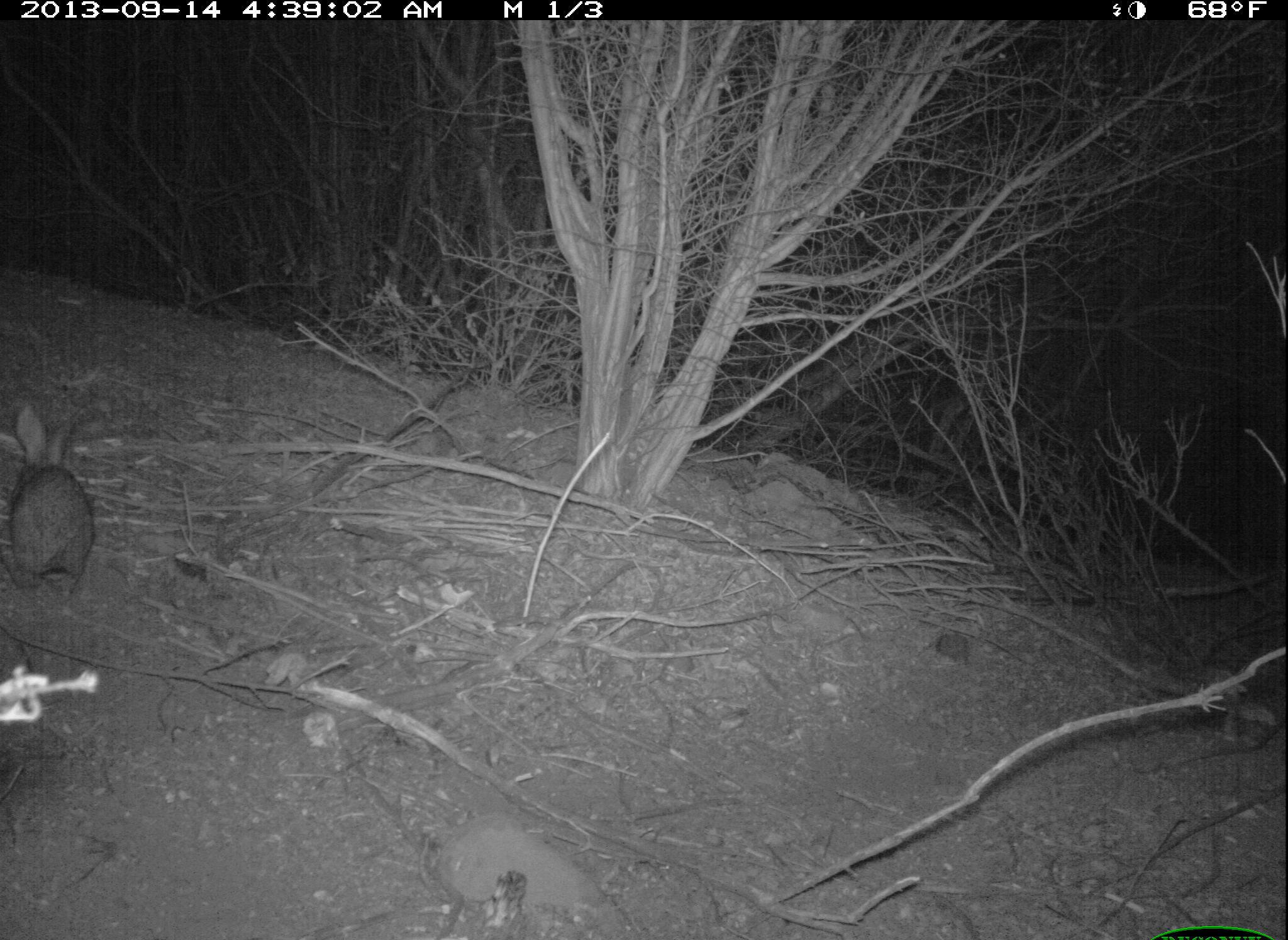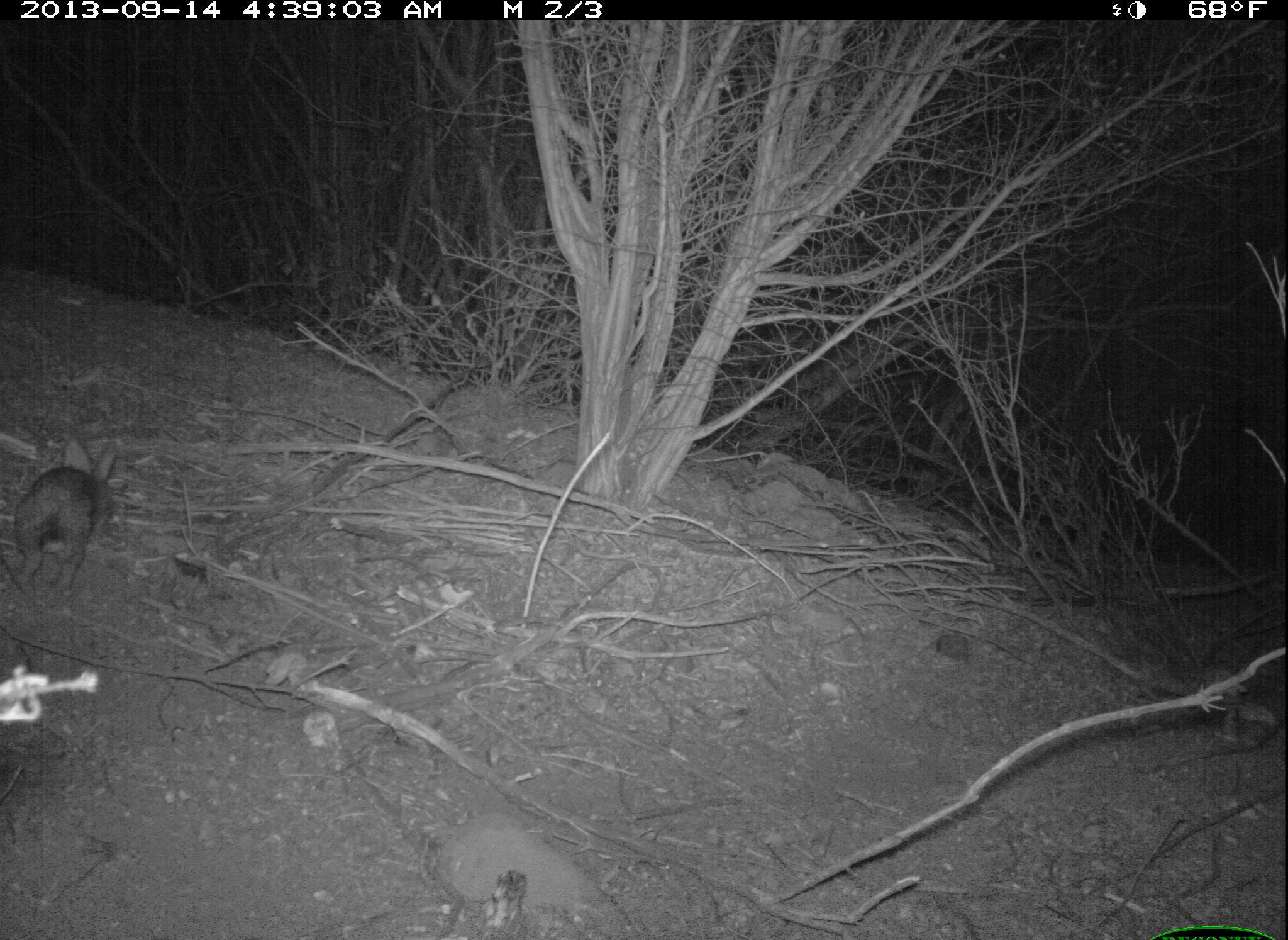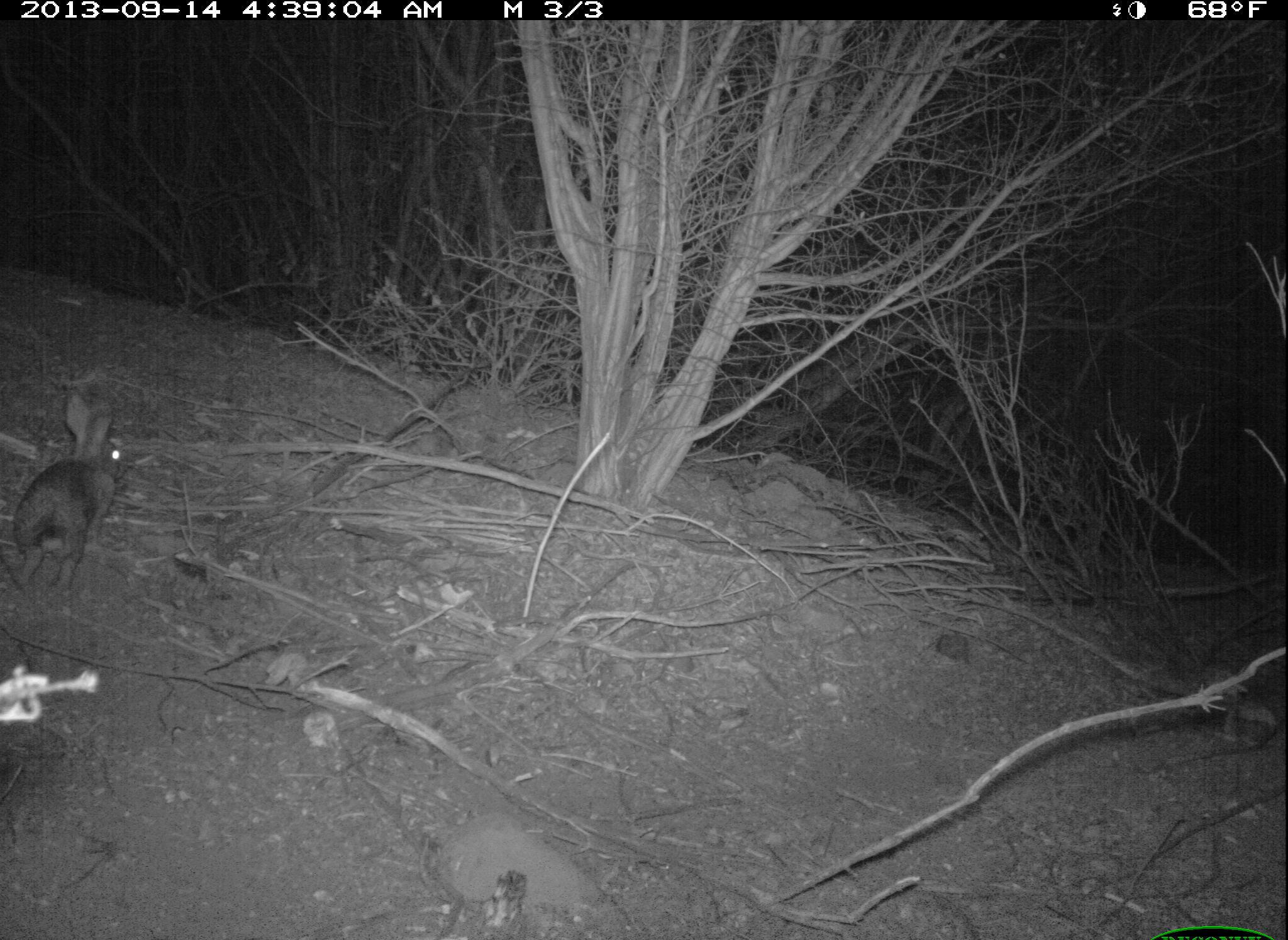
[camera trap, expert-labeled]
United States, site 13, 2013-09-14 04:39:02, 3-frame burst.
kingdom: Animalia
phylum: Chordata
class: Mammalia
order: Lagomorpha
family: Leporidae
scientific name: Leporidae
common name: rabbits and hares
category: rabbit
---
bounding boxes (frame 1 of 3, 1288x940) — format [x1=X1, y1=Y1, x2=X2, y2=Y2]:
rabbit: [x1=1, y1=403, x2=96, y2=593]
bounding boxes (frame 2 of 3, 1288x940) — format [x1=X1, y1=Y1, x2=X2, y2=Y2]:
rabbit: [x1=12, y1=437, x2=118, y2=589]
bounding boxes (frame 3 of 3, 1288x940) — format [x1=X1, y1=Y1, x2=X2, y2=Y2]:
rabbit: [x1=12, y1=391, x2=126, y2=592]